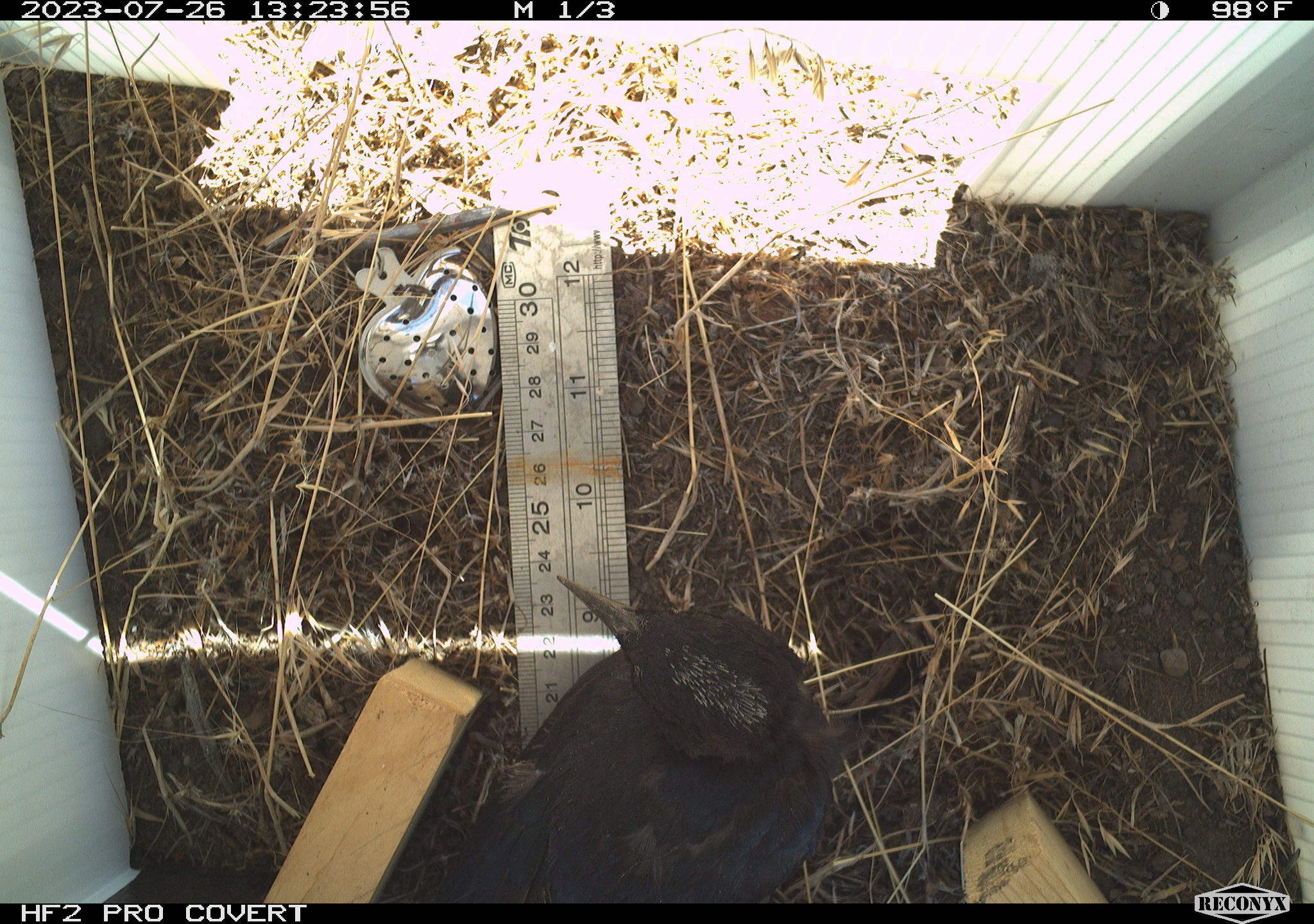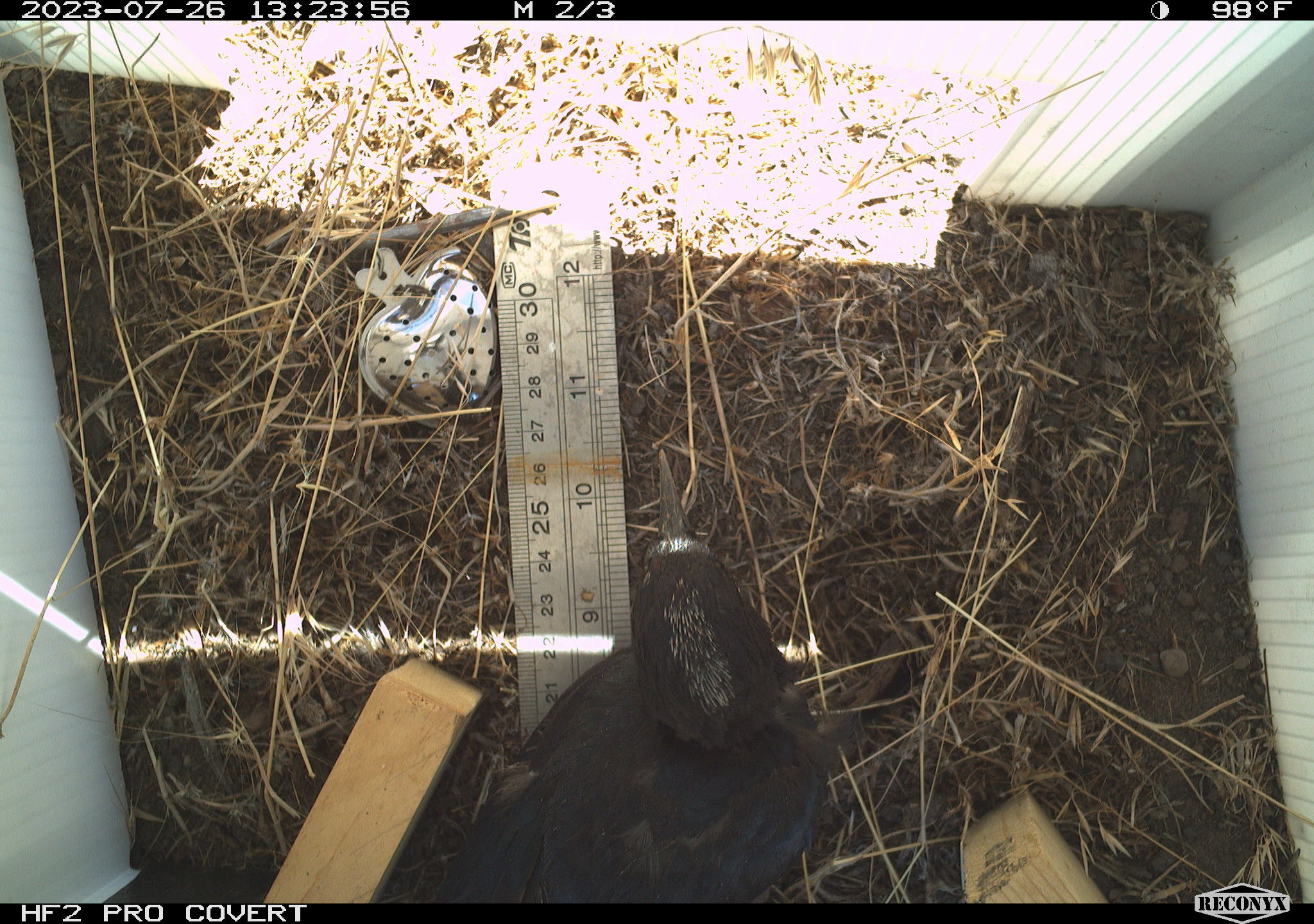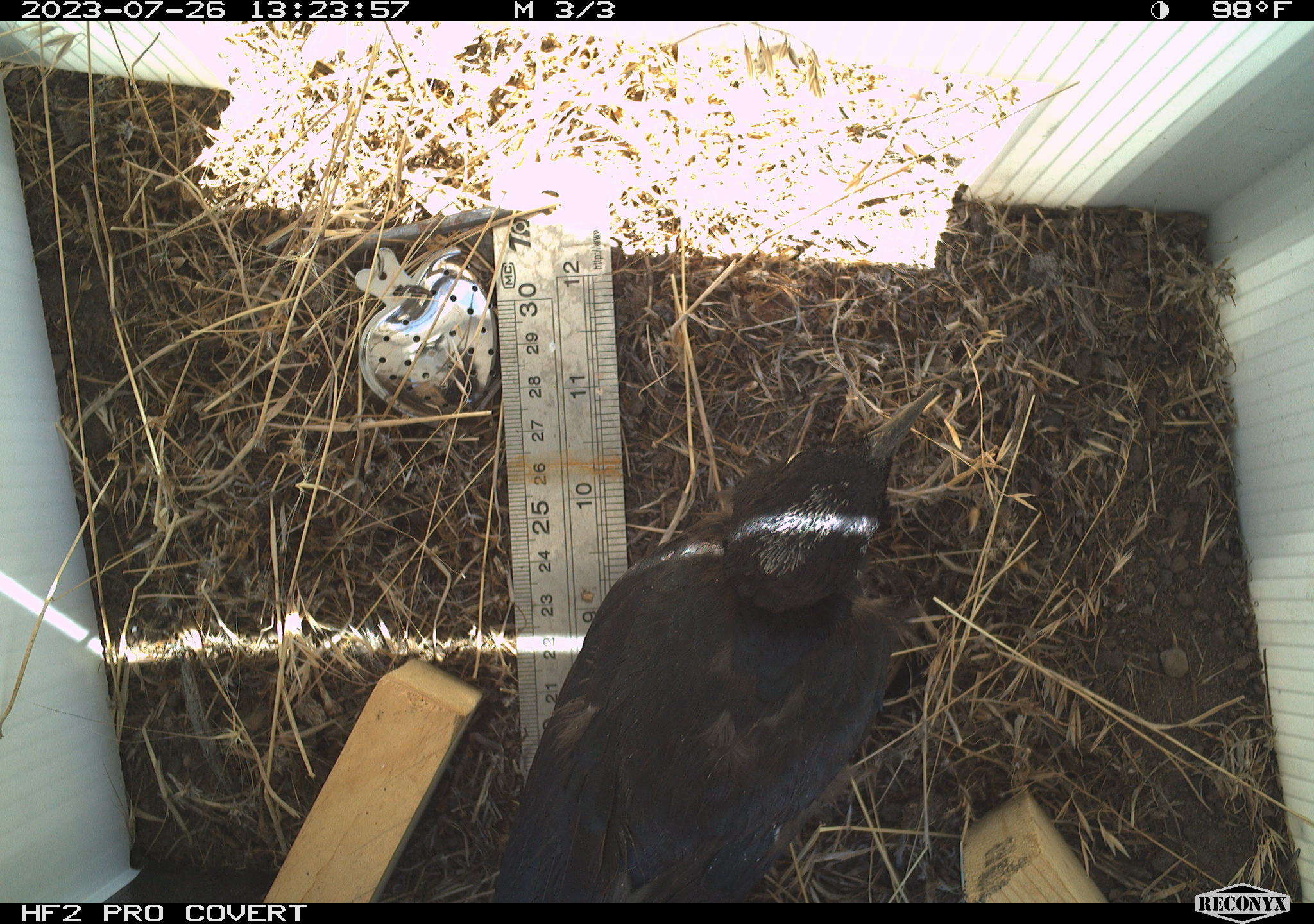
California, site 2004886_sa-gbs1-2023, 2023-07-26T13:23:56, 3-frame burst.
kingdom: Animalia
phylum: Chordata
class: Aves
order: Passeriformes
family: Icteridae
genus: Euphagus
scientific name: Euphagus cyanocephalus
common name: brewer's blackbird